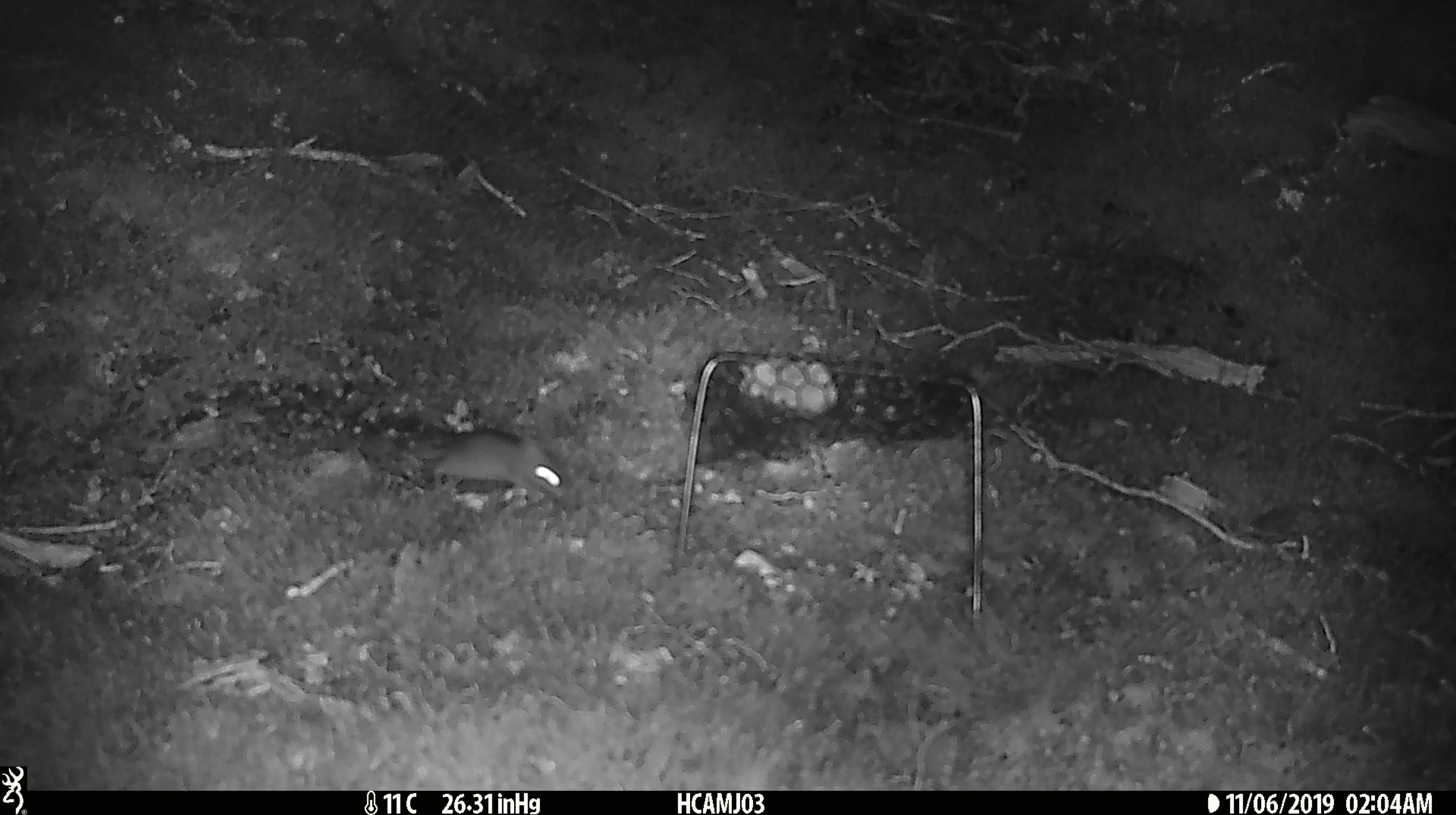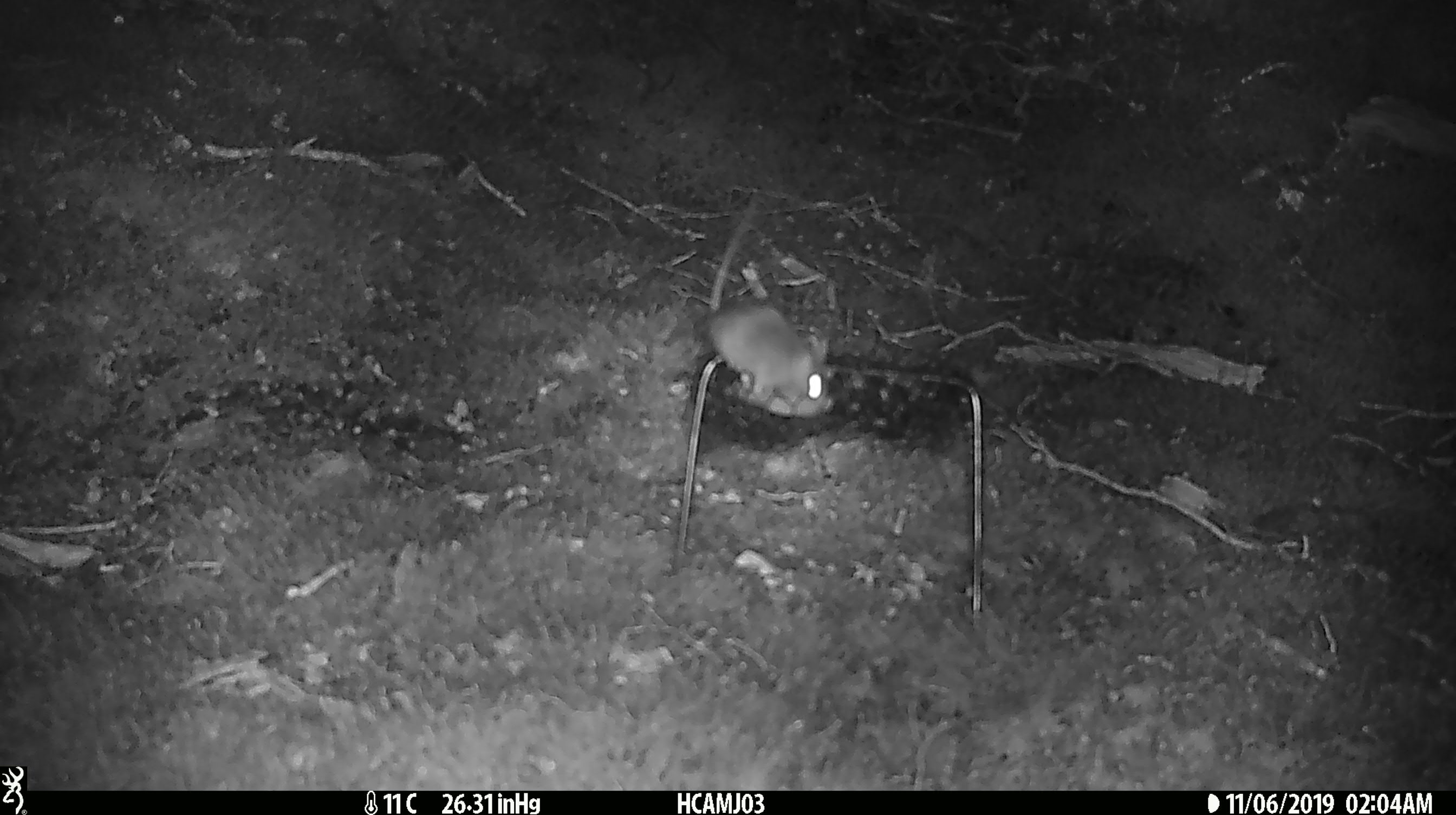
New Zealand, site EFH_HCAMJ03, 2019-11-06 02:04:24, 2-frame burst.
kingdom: Animalia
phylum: Chordata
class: Mammalia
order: Rodentia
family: Muridae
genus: Mus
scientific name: Mus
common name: mouse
Mouse (Mus).